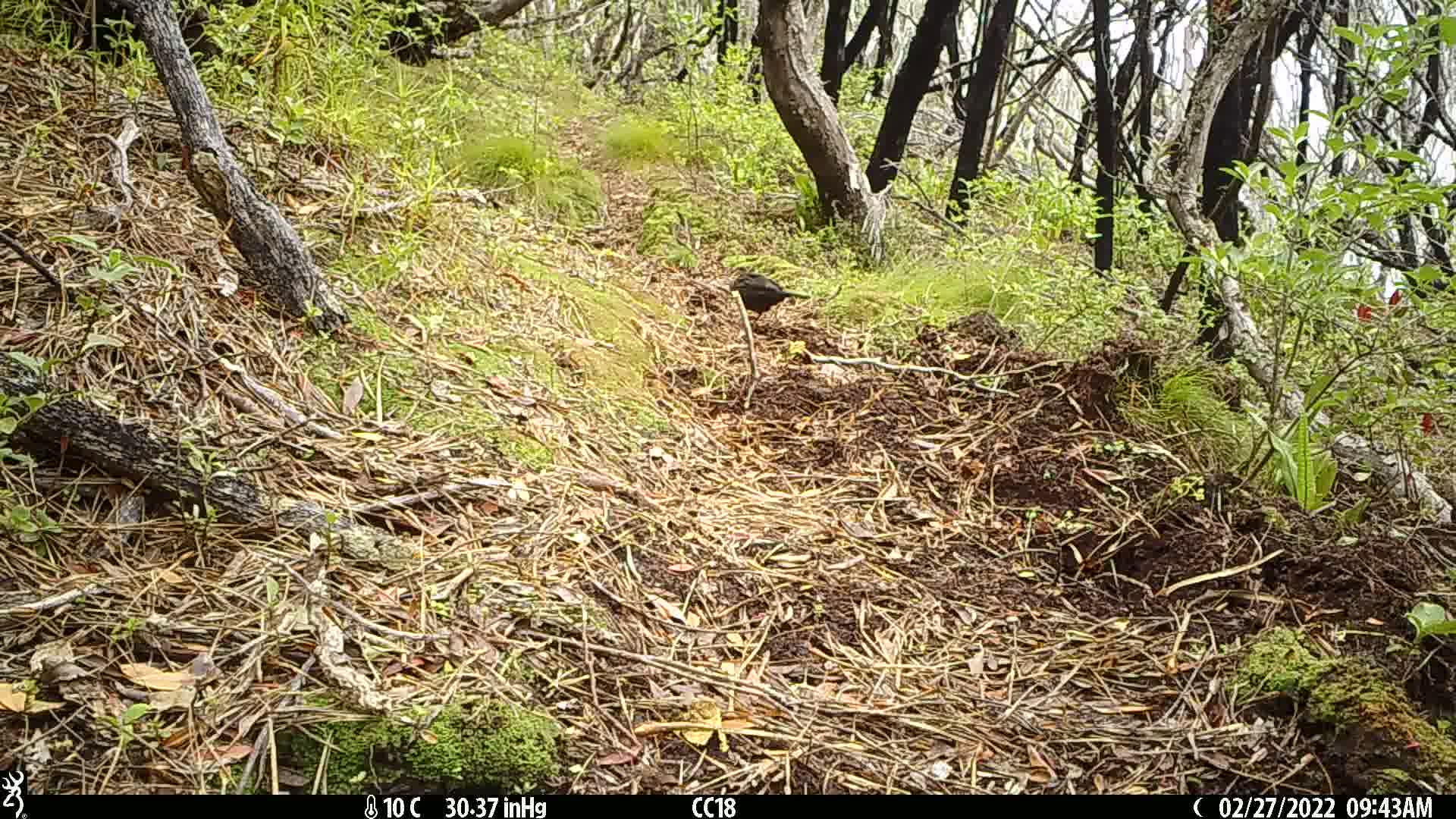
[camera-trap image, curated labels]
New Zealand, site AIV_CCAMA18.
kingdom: Animalia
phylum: Chordata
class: Aves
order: Passeriformes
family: Turdidae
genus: Turdus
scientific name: Turdus merula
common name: eurasian blackbird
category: blackbird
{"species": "blackbird (eurasian blackbird) (Turdus merula)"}